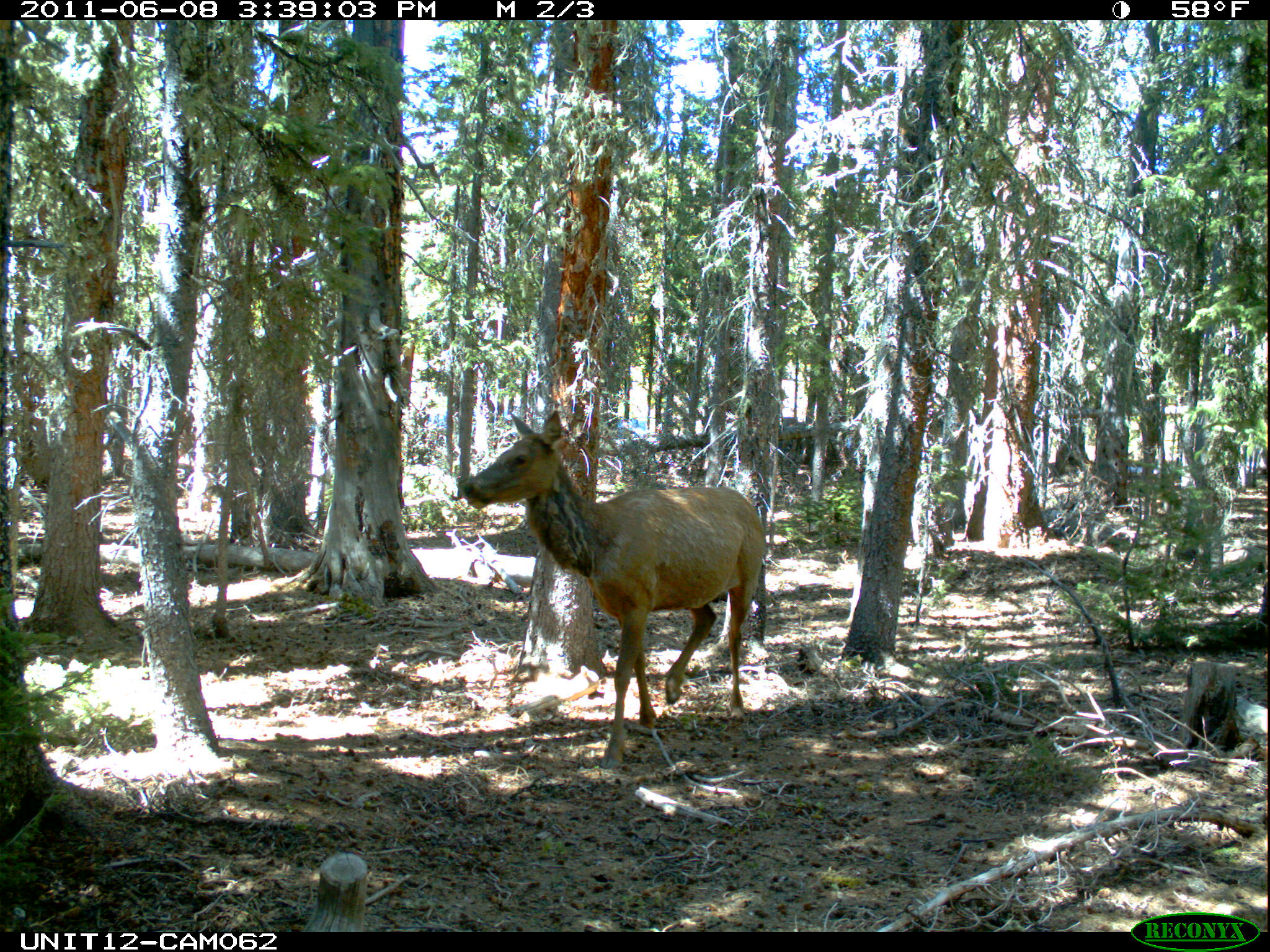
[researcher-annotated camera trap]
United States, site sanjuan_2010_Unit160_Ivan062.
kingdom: Animalia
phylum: Chordata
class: Mammalia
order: Artiodactyla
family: Cervidae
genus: Cervus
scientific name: Cervus elaphus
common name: red deer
Cervus elaphus (red deer).